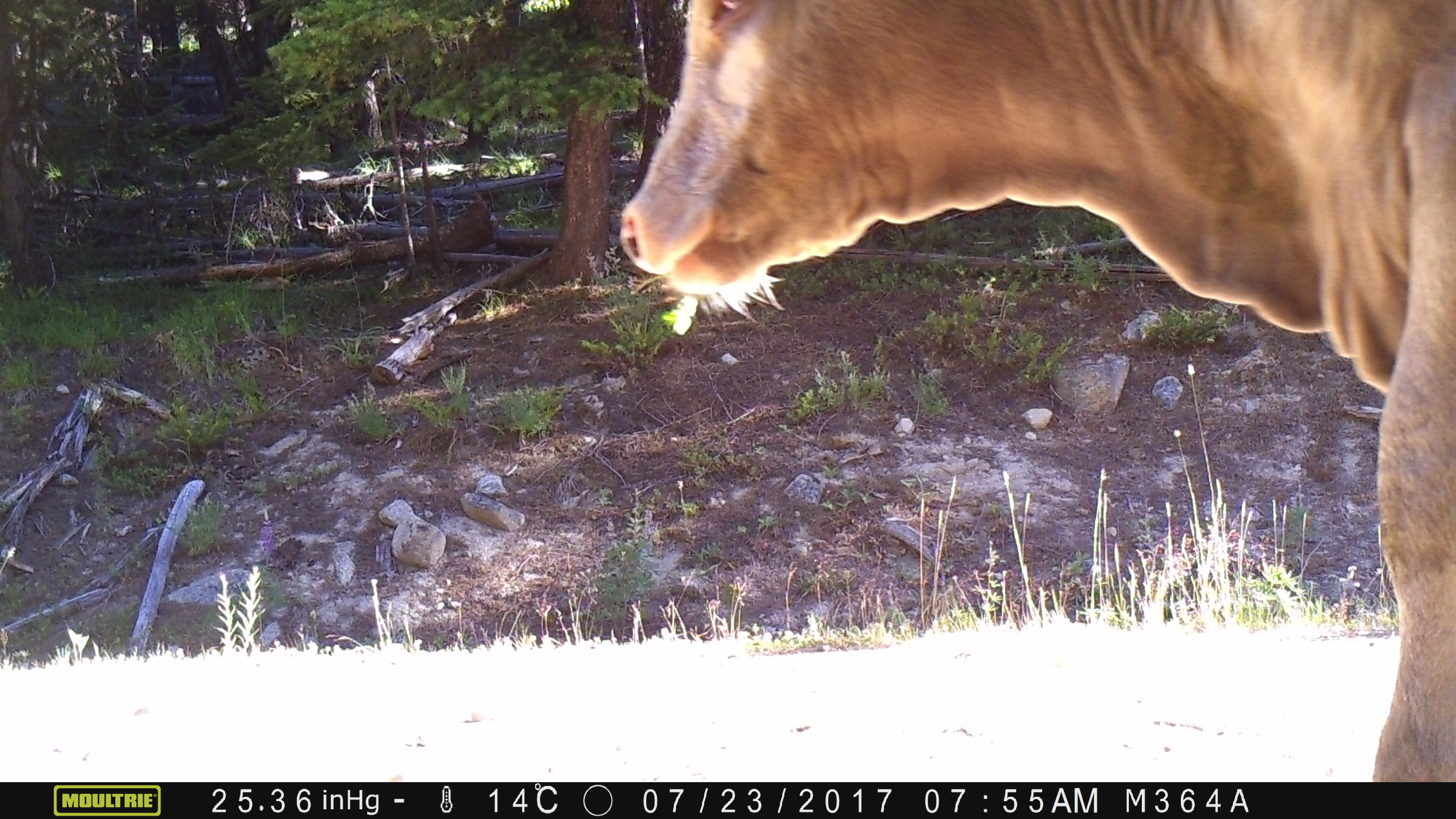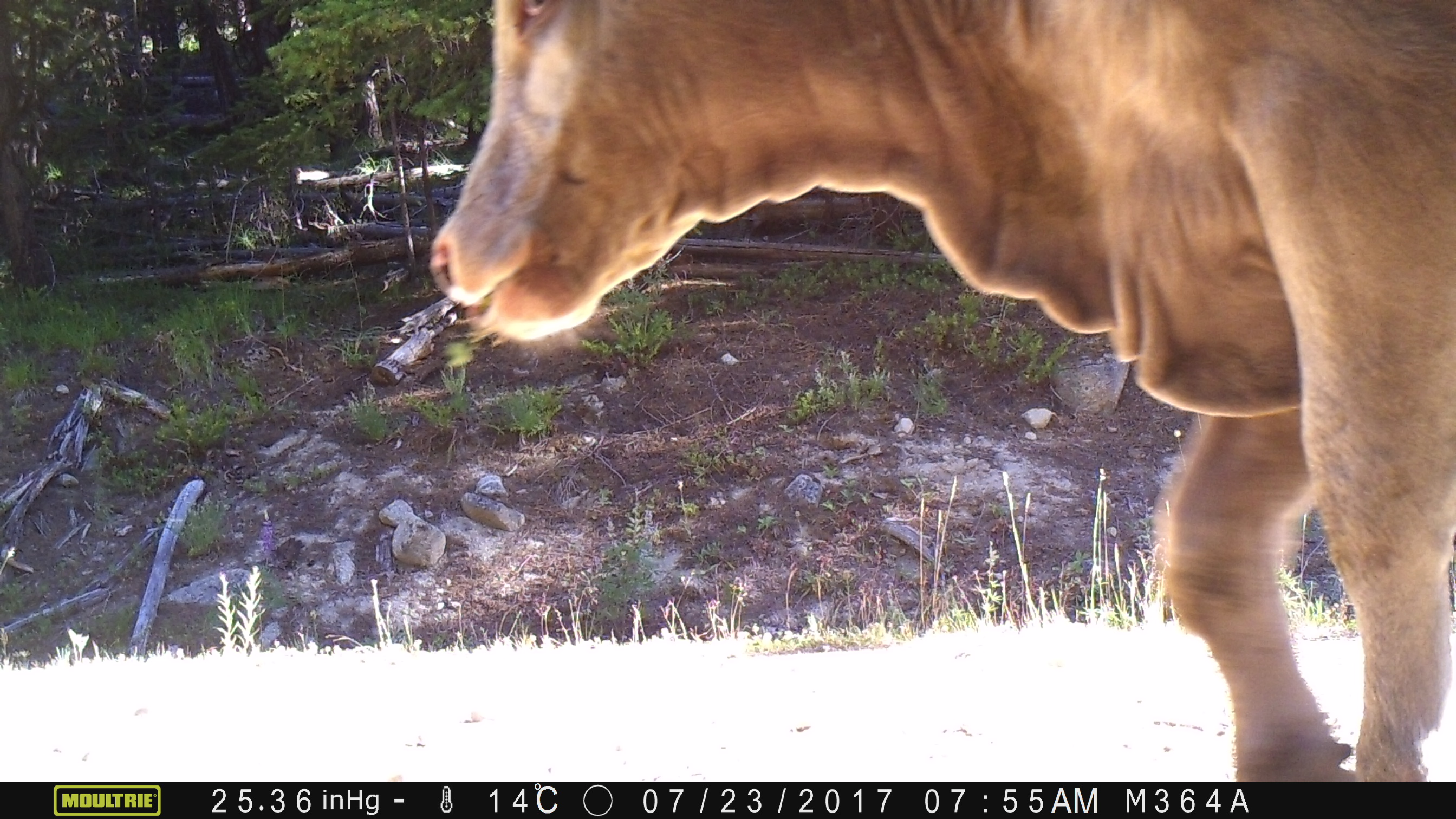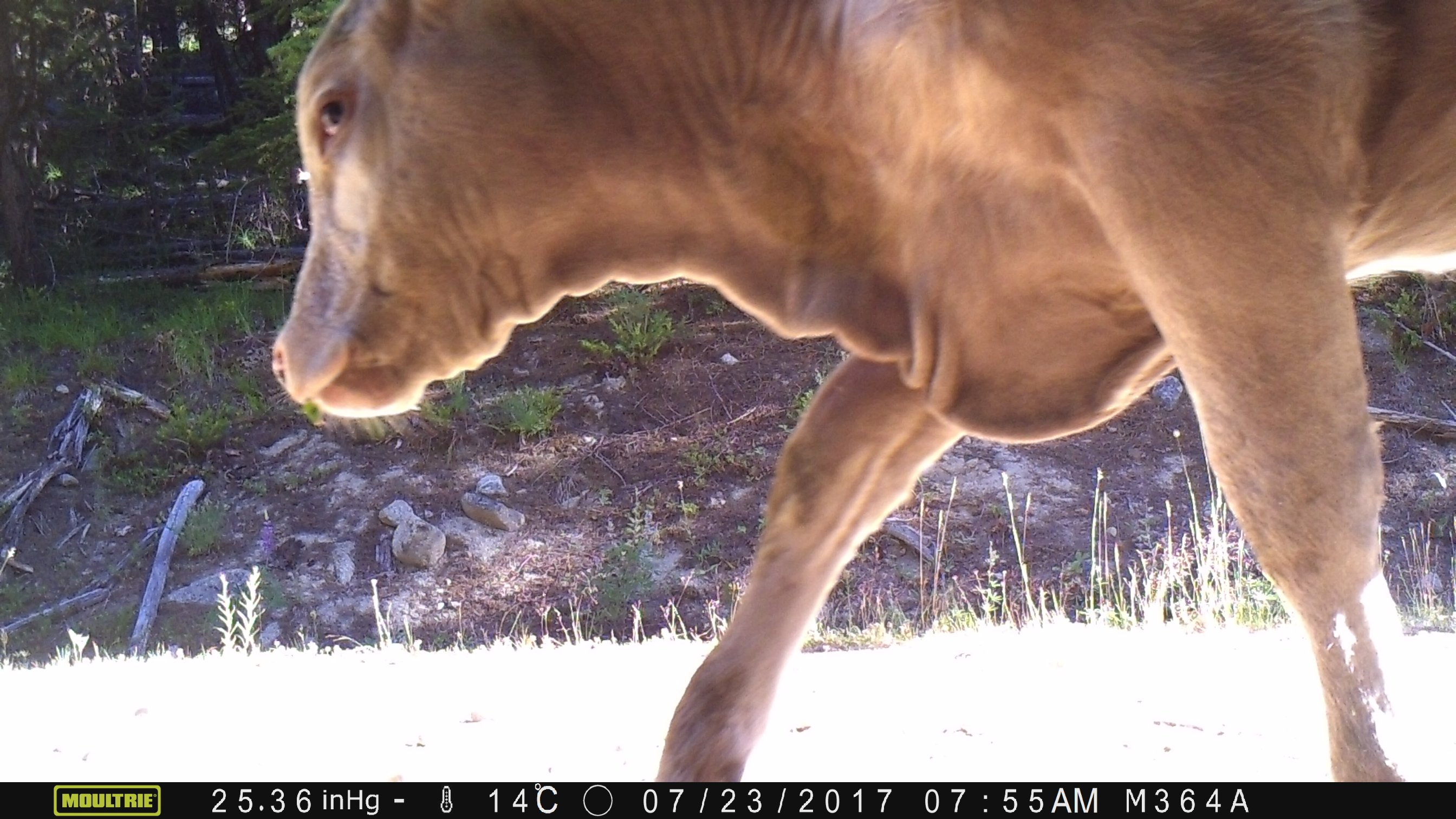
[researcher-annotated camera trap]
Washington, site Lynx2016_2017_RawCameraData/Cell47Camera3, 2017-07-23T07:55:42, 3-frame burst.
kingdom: Animalia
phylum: Chordata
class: Mammalia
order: Artiodactyla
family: Bovidae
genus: Bos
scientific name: Bos taurus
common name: domestic cattle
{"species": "domestic cattle (Bos taurus)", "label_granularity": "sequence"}